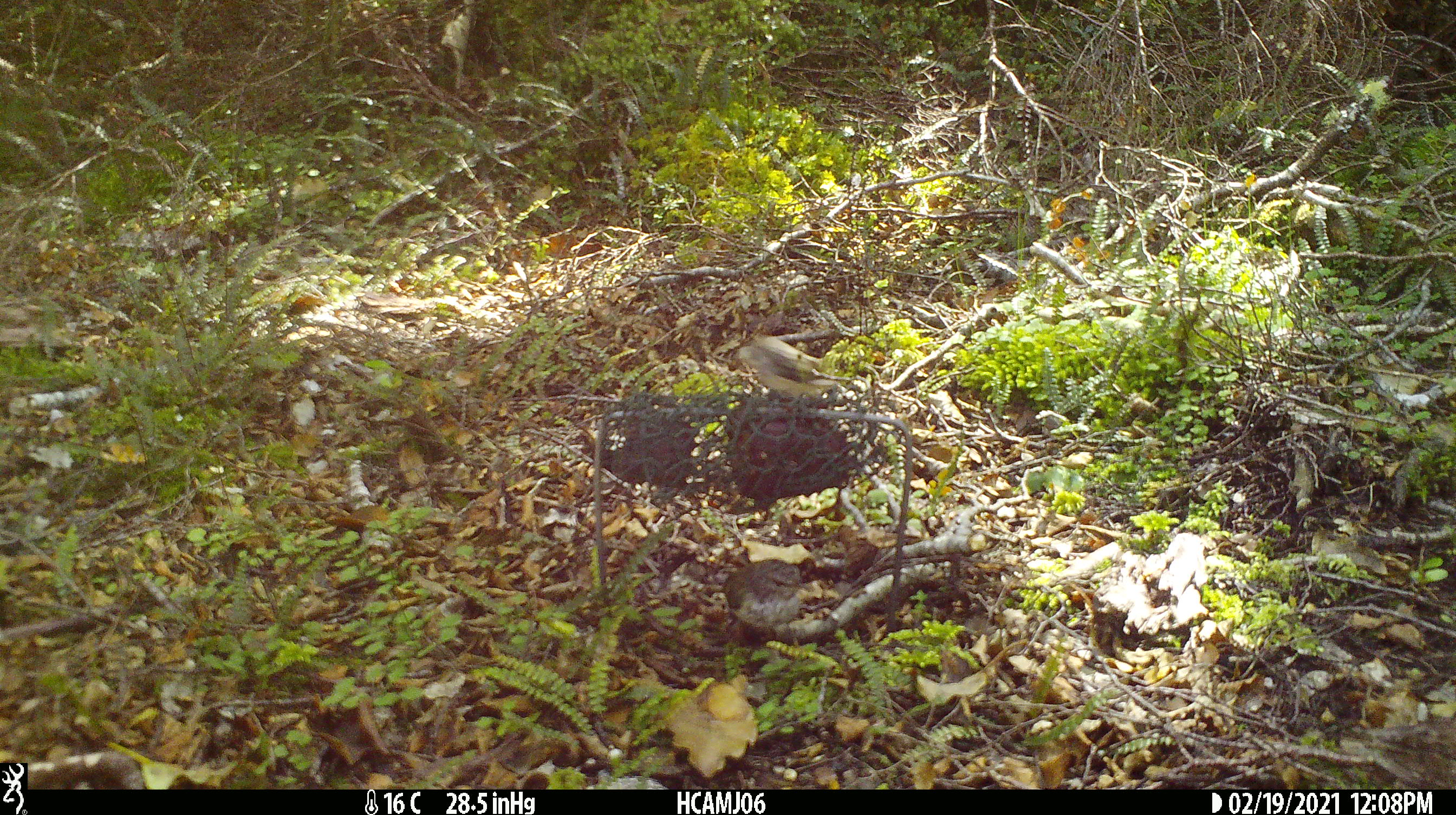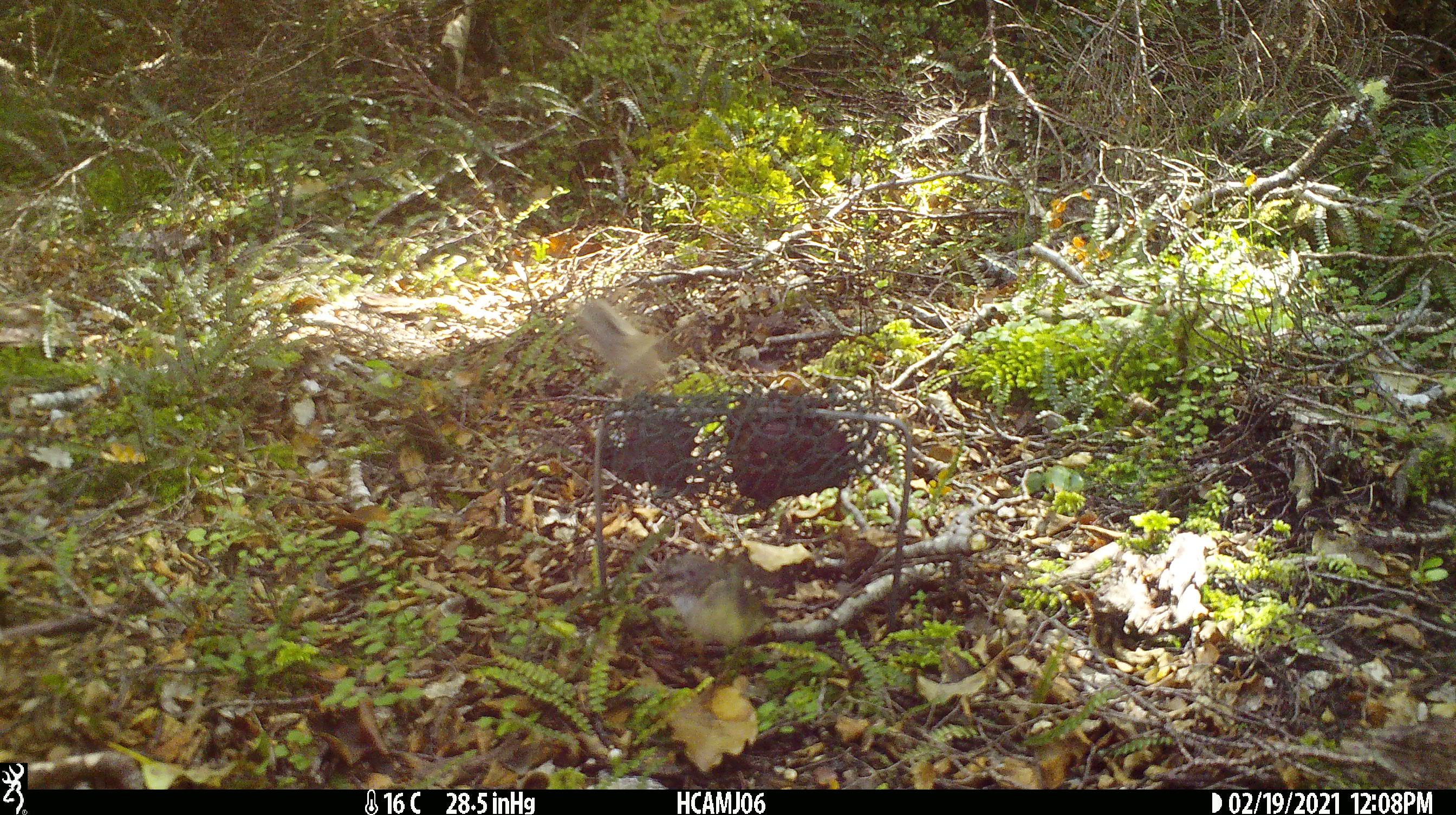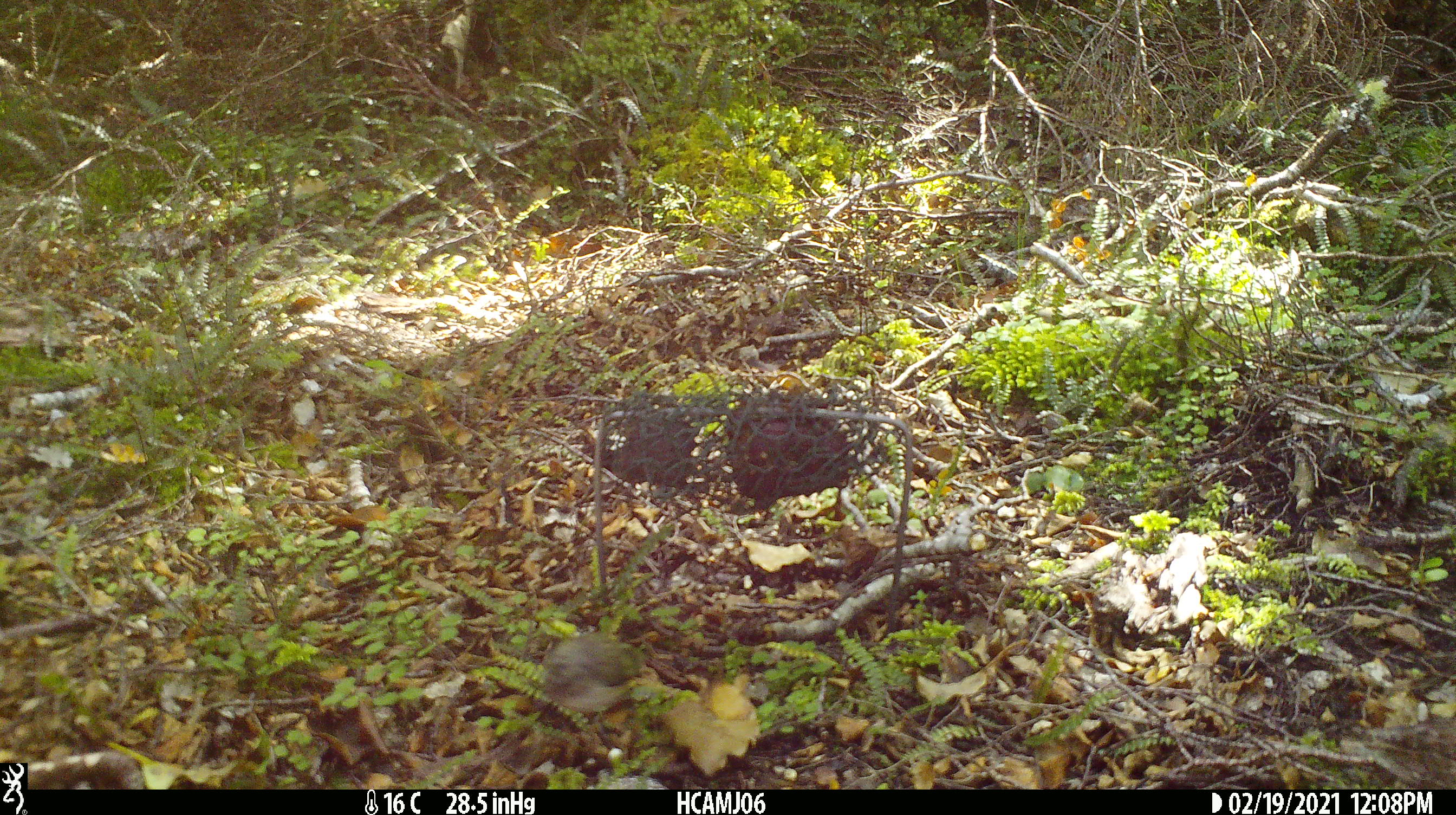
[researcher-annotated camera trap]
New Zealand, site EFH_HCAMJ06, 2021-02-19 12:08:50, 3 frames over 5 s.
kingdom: Animalia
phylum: Chordata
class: Aves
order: Passeriformes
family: Acanthisittidae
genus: Acanthisitta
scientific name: Acanthisitta chloris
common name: rifleman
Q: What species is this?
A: Rifleman (Acanthisitta chloris).